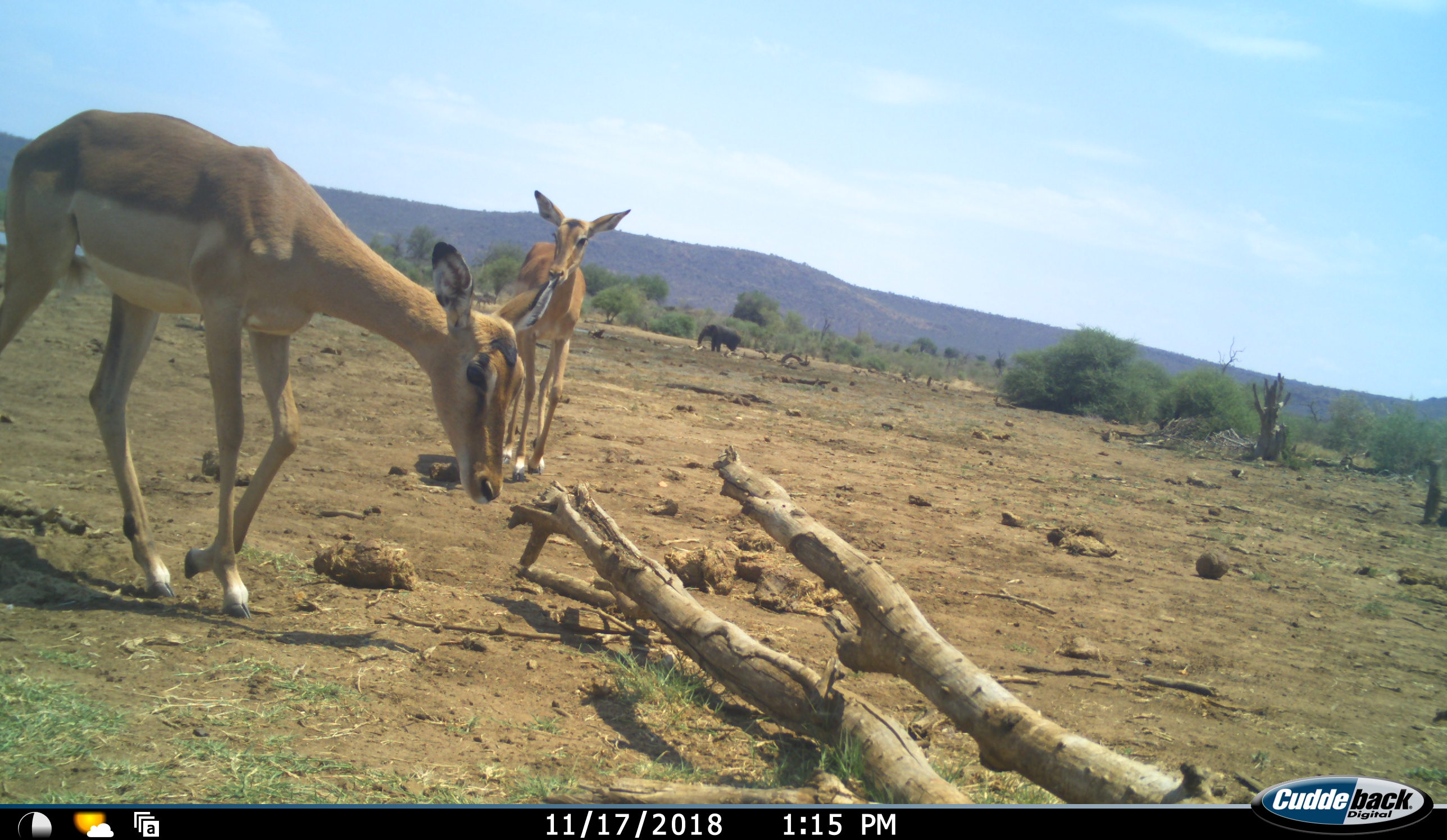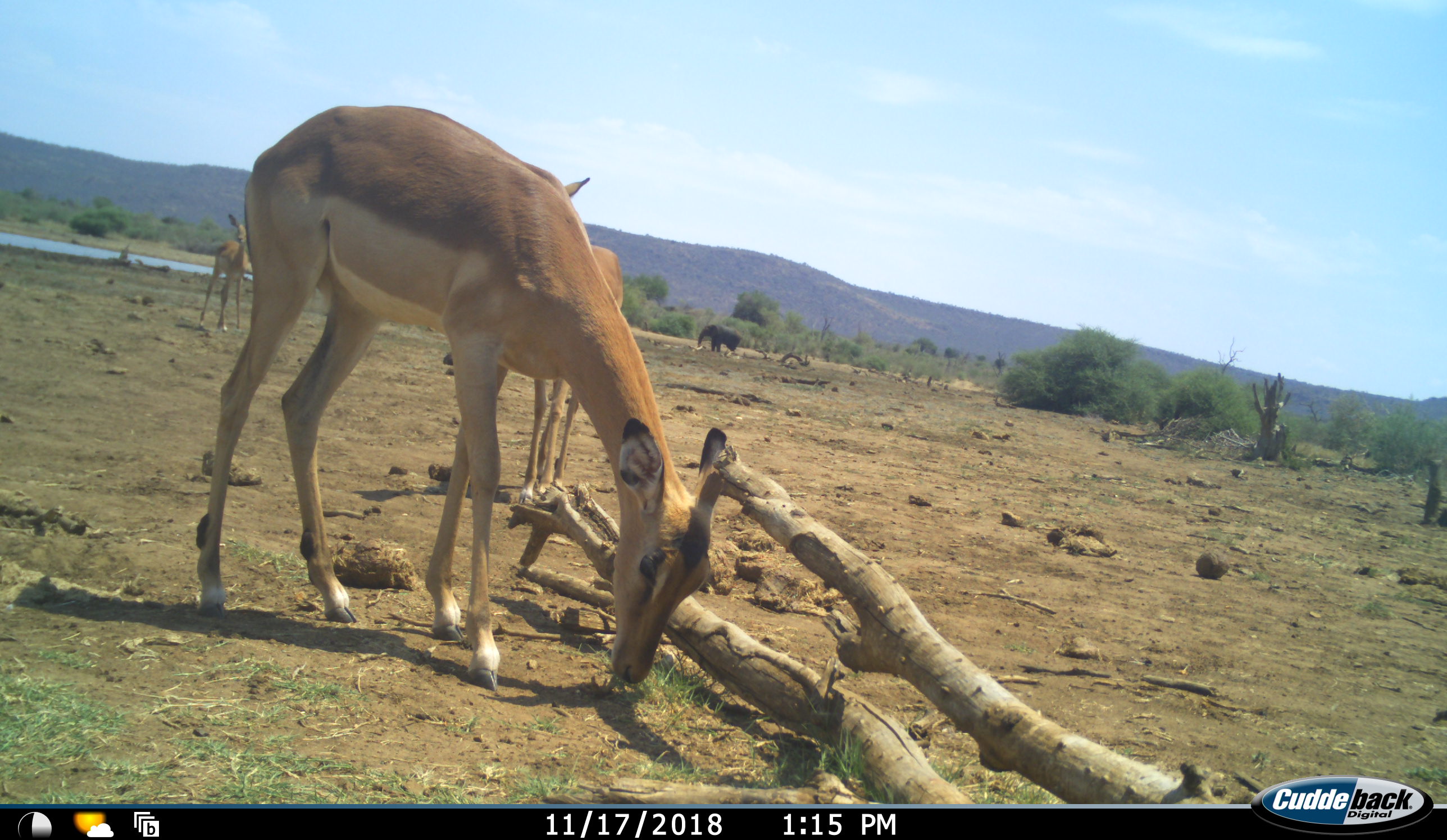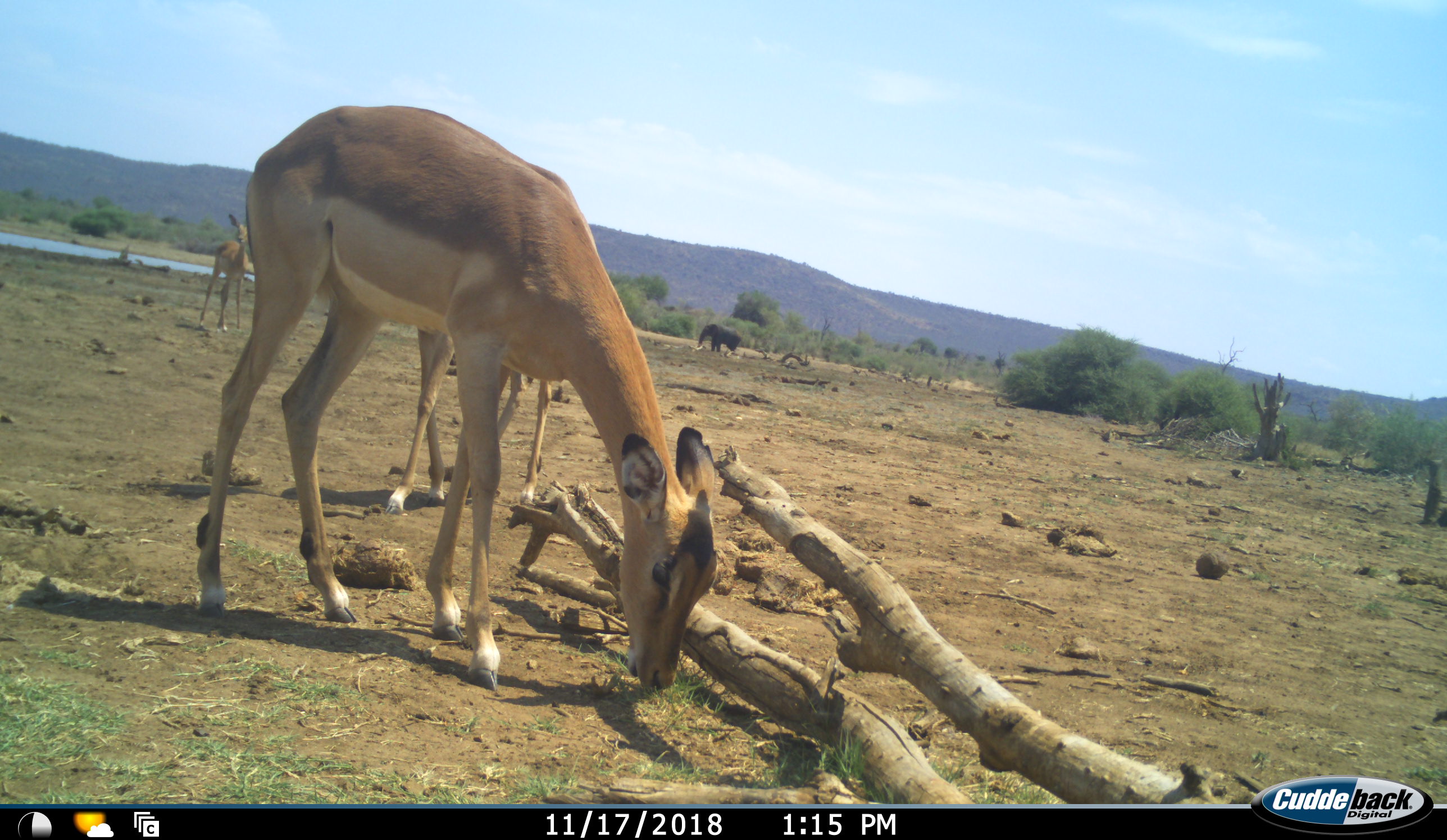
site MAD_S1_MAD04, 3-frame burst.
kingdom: Animalia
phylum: Chordata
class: Mammalia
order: Proboscidea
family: Elephantidae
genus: Loxodonta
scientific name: Loxodonta africana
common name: african bush elephant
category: elephant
Elephant (african bush elephant) (Loxodonta africana), count 1. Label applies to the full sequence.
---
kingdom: Animalia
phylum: Chordata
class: Mammalia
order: Artiodactyla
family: Bovidae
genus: Aepyceros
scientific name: Aepyceros melampus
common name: impala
Impala (Aepyceros melampus), count 3. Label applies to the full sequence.